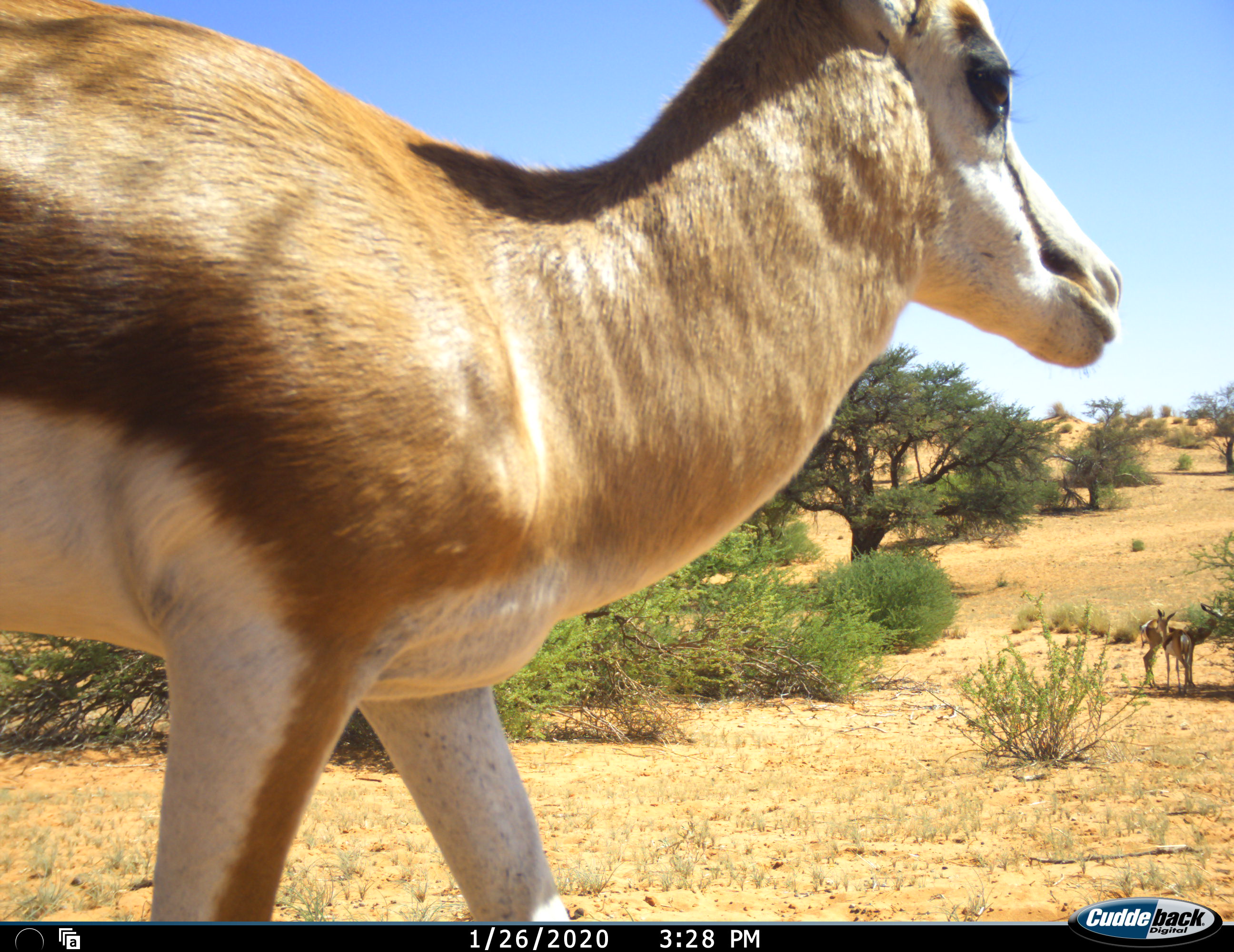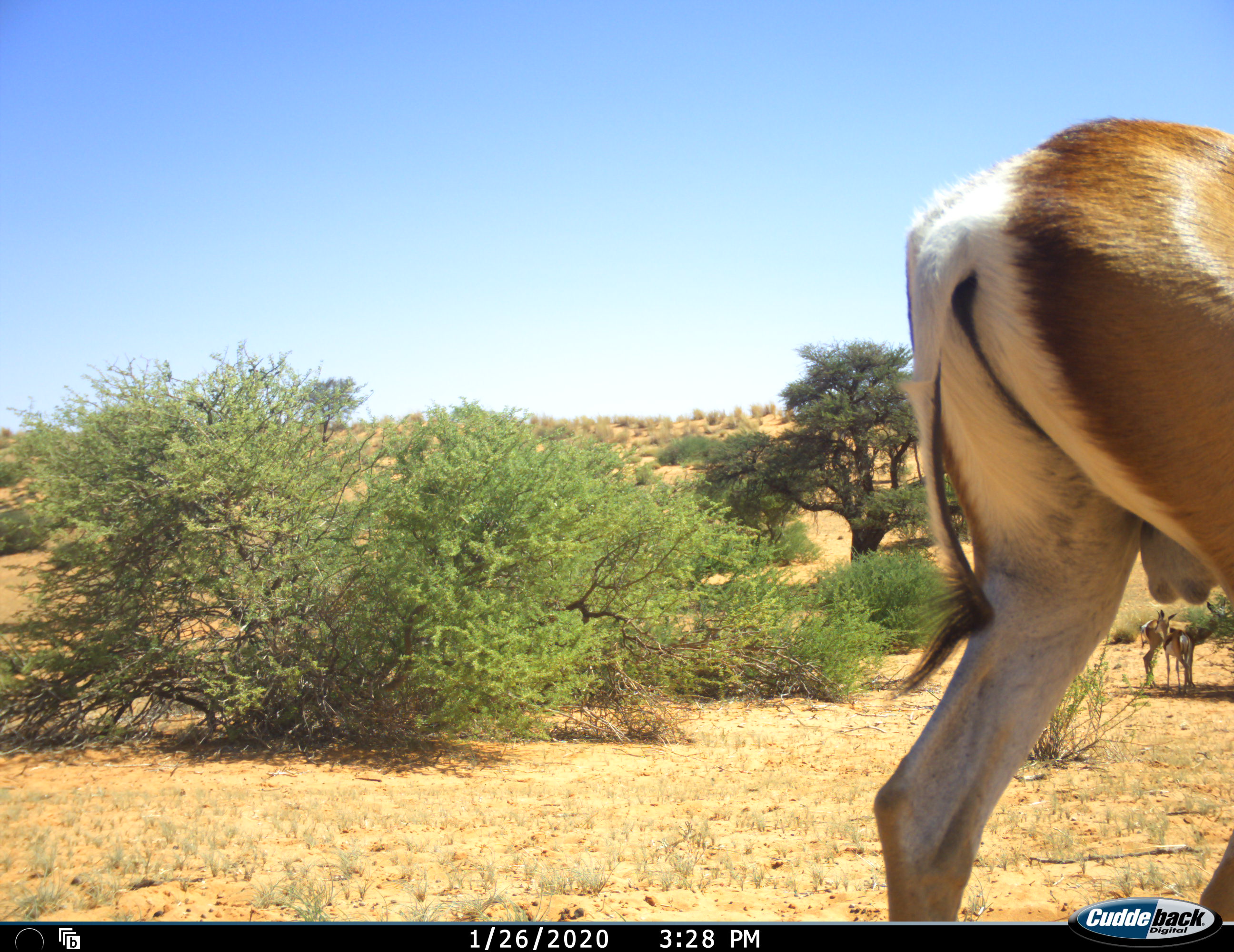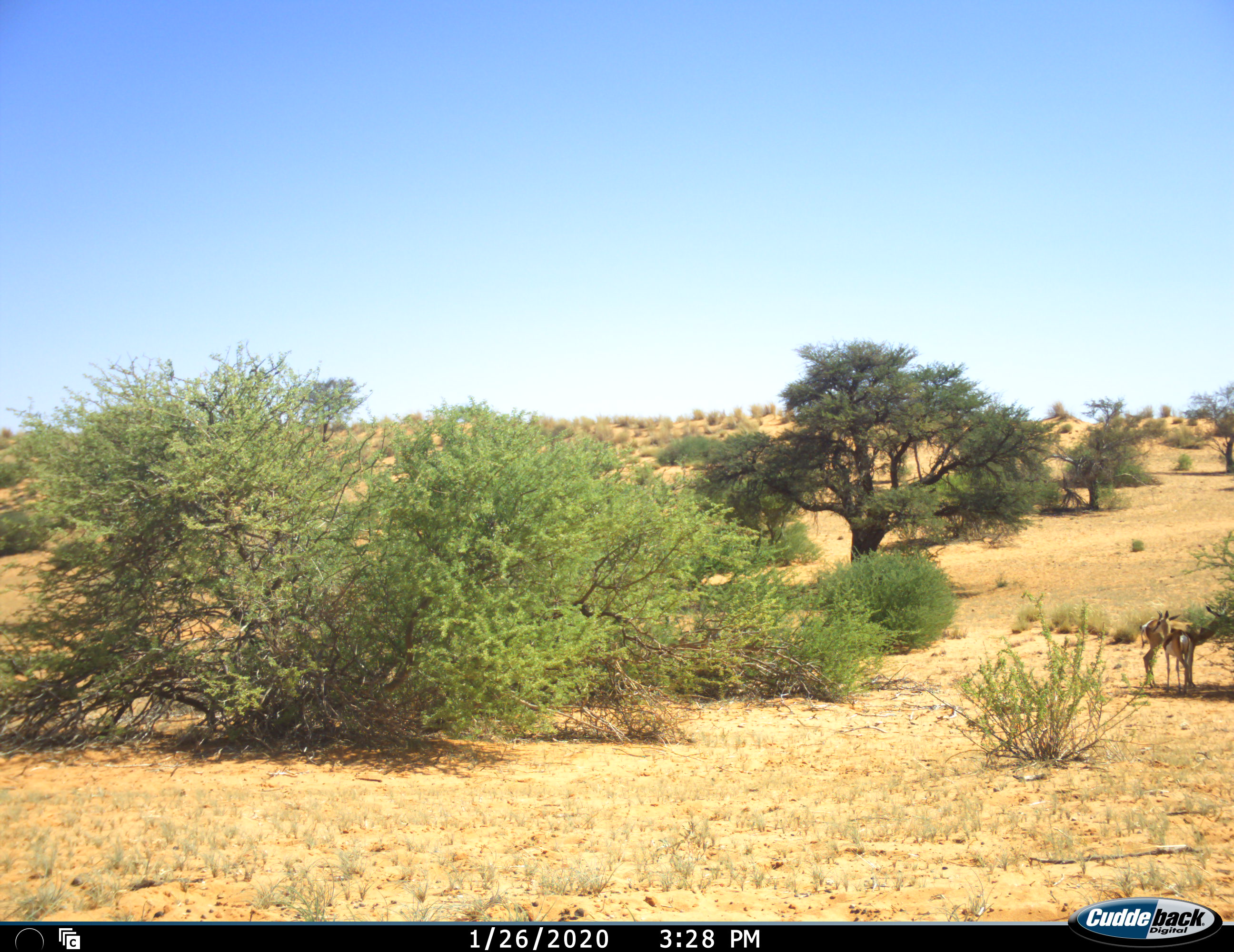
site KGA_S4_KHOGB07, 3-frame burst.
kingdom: Animalia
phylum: Chordata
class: Mammalia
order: Artiodactyla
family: Bovidae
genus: Antidorcas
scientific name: Antidorcas marsupialis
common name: springbok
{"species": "springbok (Antidorcas marsupialis)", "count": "3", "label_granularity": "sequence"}